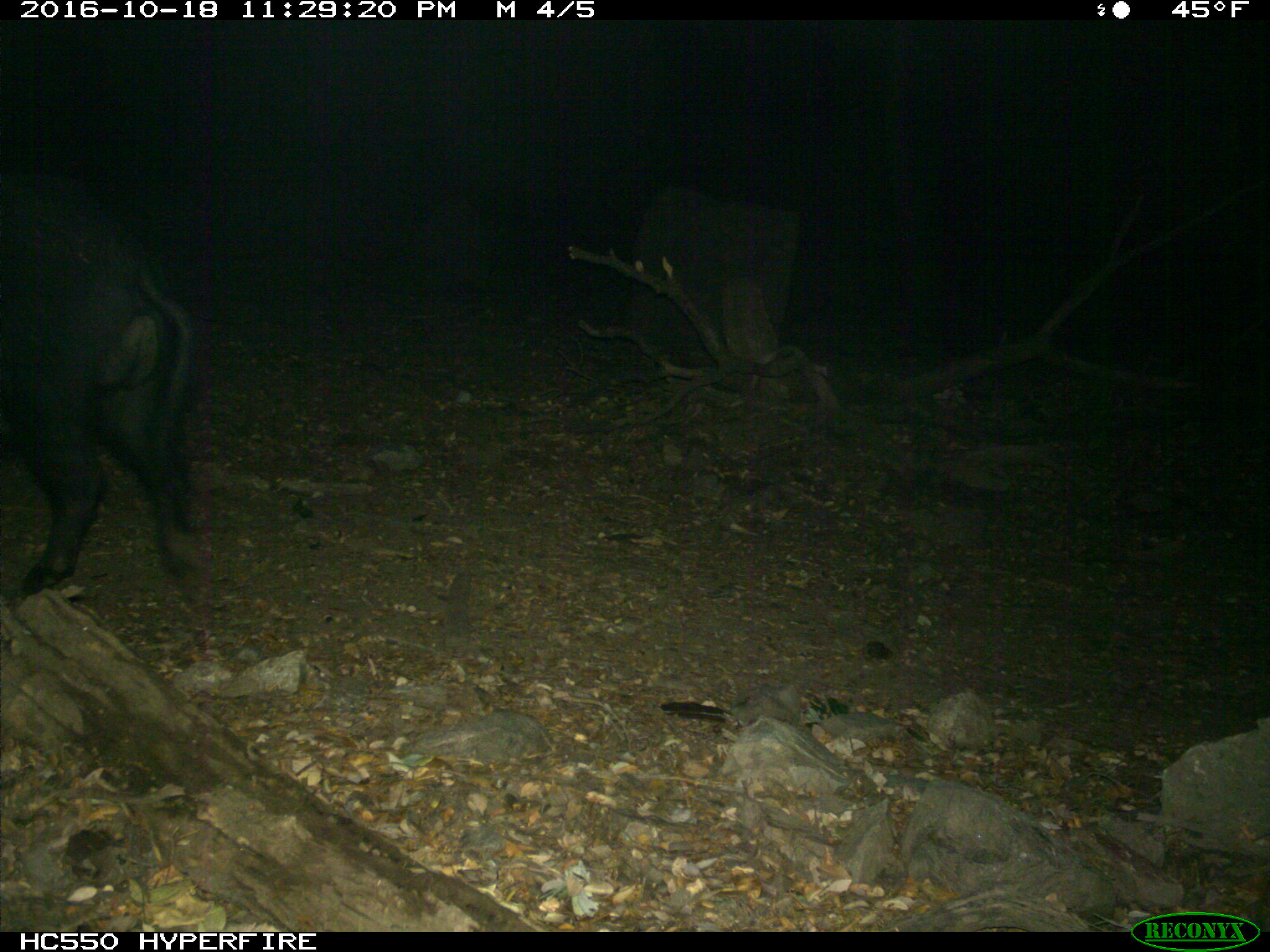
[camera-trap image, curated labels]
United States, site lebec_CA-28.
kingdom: Animalia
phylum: Chordata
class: Mammalia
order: Artiodactyla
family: Suidae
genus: Sus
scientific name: Sus scrofa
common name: wild boar